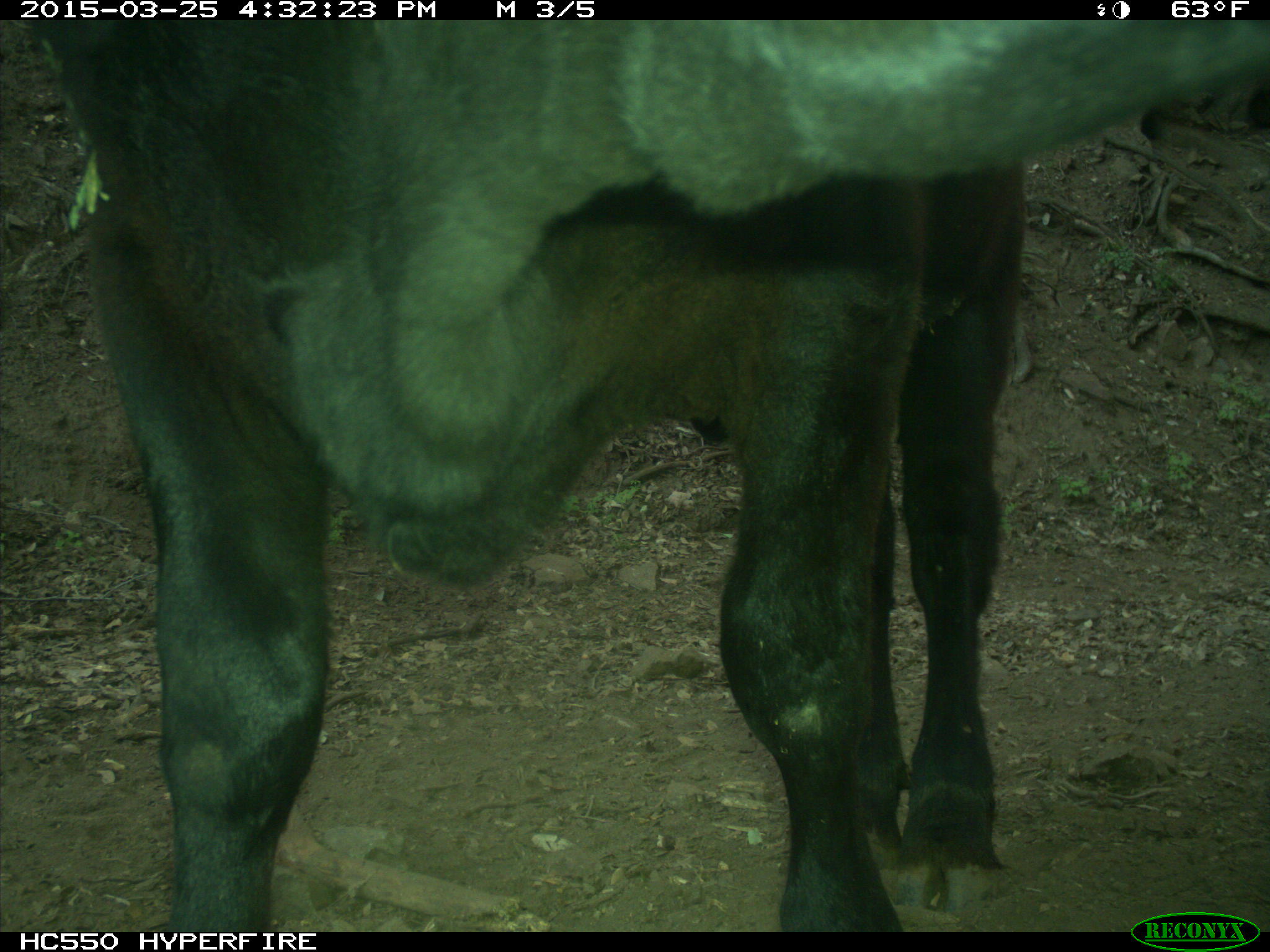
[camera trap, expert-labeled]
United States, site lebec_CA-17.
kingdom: Animalia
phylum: Chordata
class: Mammalia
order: Artiodactyla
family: Bovidae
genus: Bos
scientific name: Bos taurus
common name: domestic cow